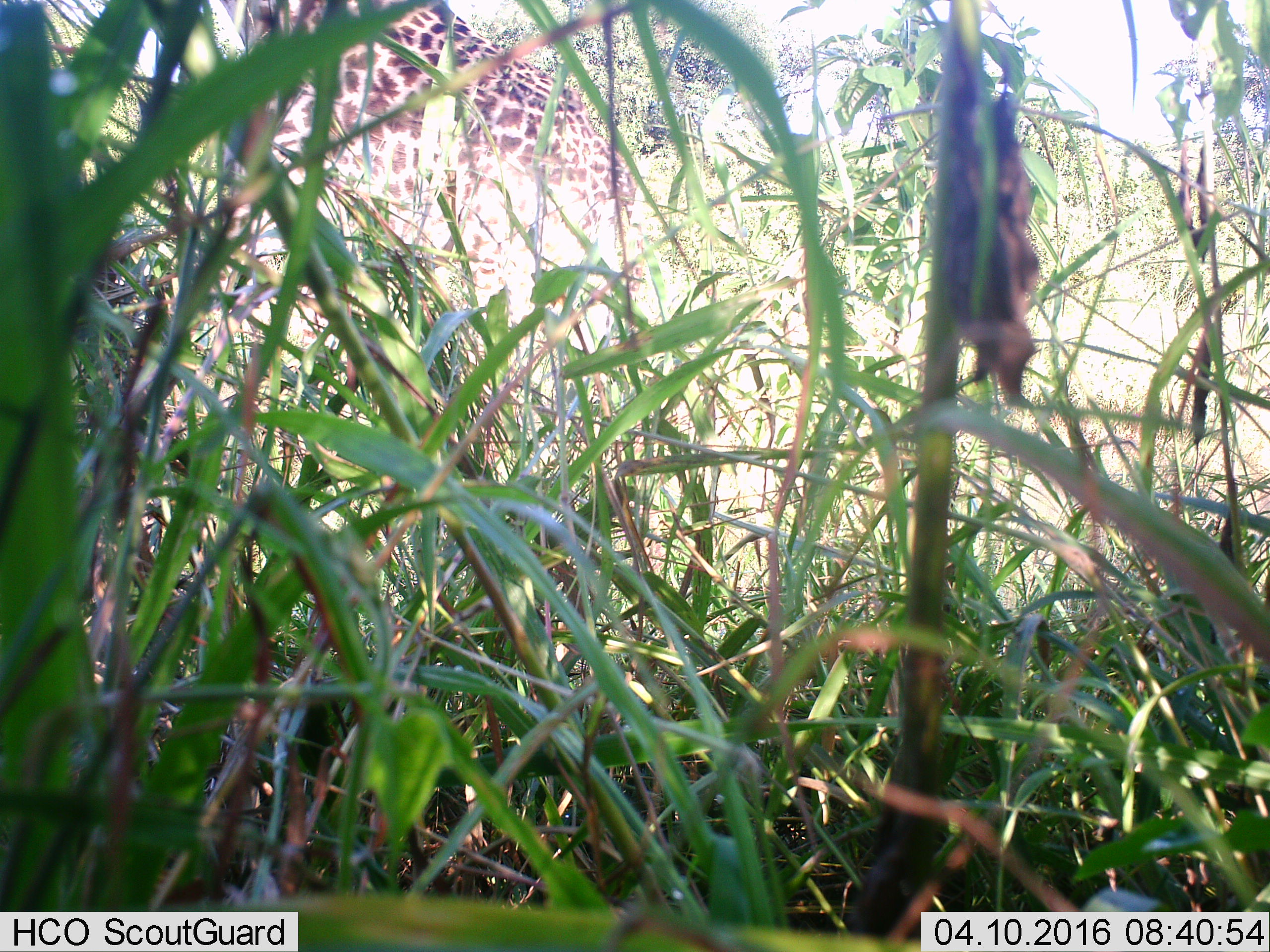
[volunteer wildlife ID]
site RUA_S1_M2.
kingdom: Animalia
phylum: Chordata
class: Mammalia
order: Artiodactyla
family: Giraffidae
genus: Giraffa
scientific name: Giraffa camelopardalis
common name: giraffe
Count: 1.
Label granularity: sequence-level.